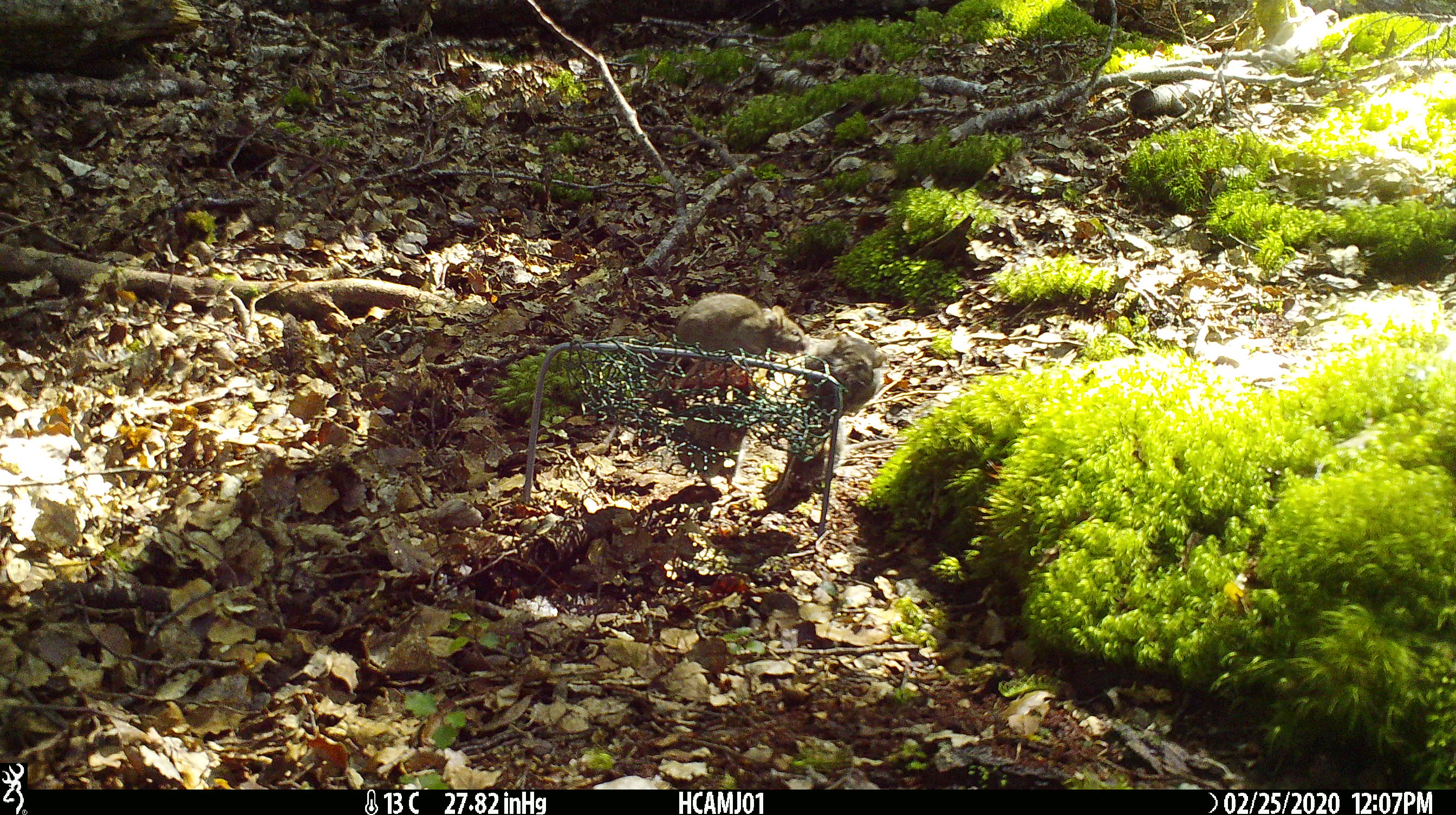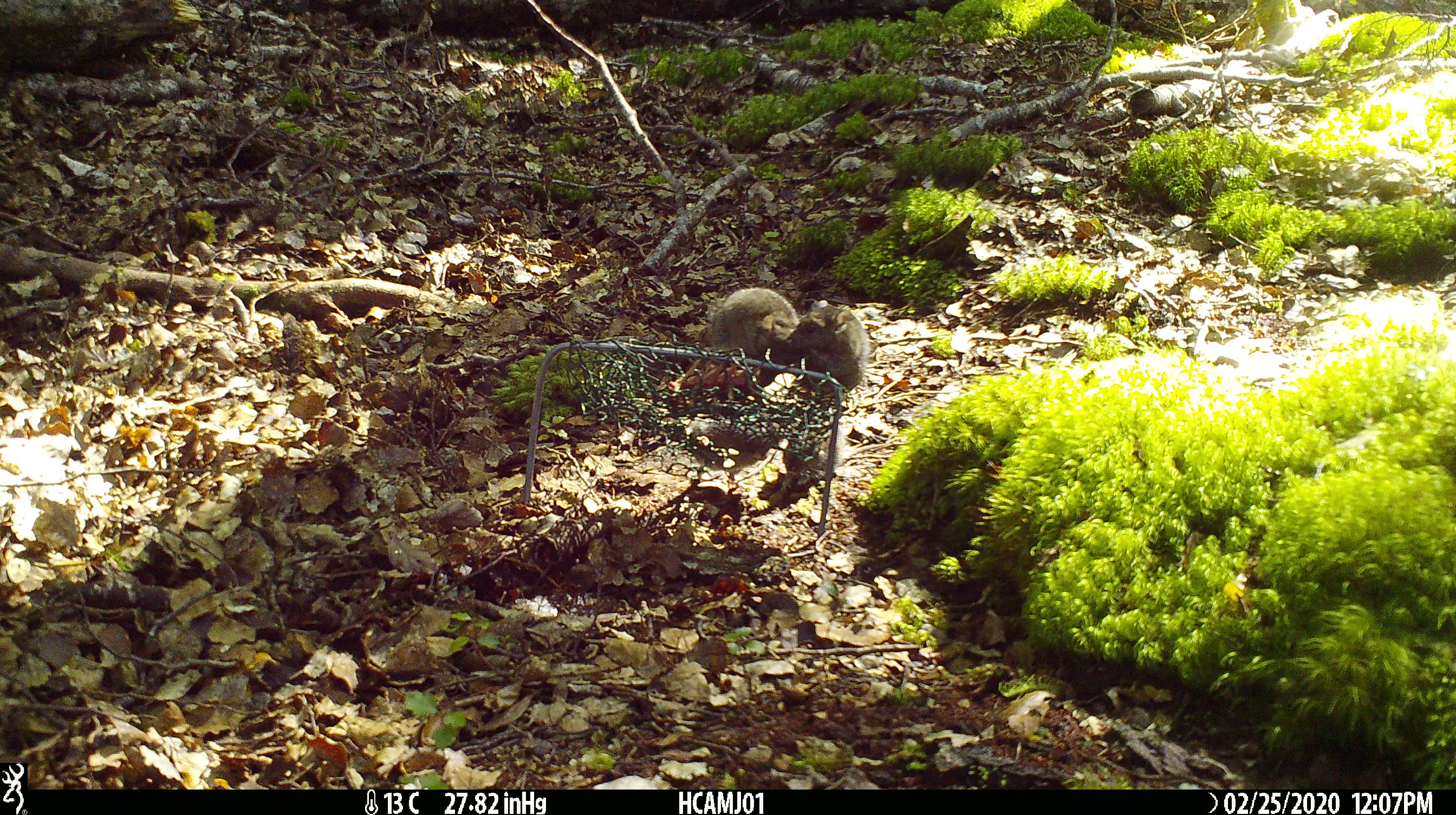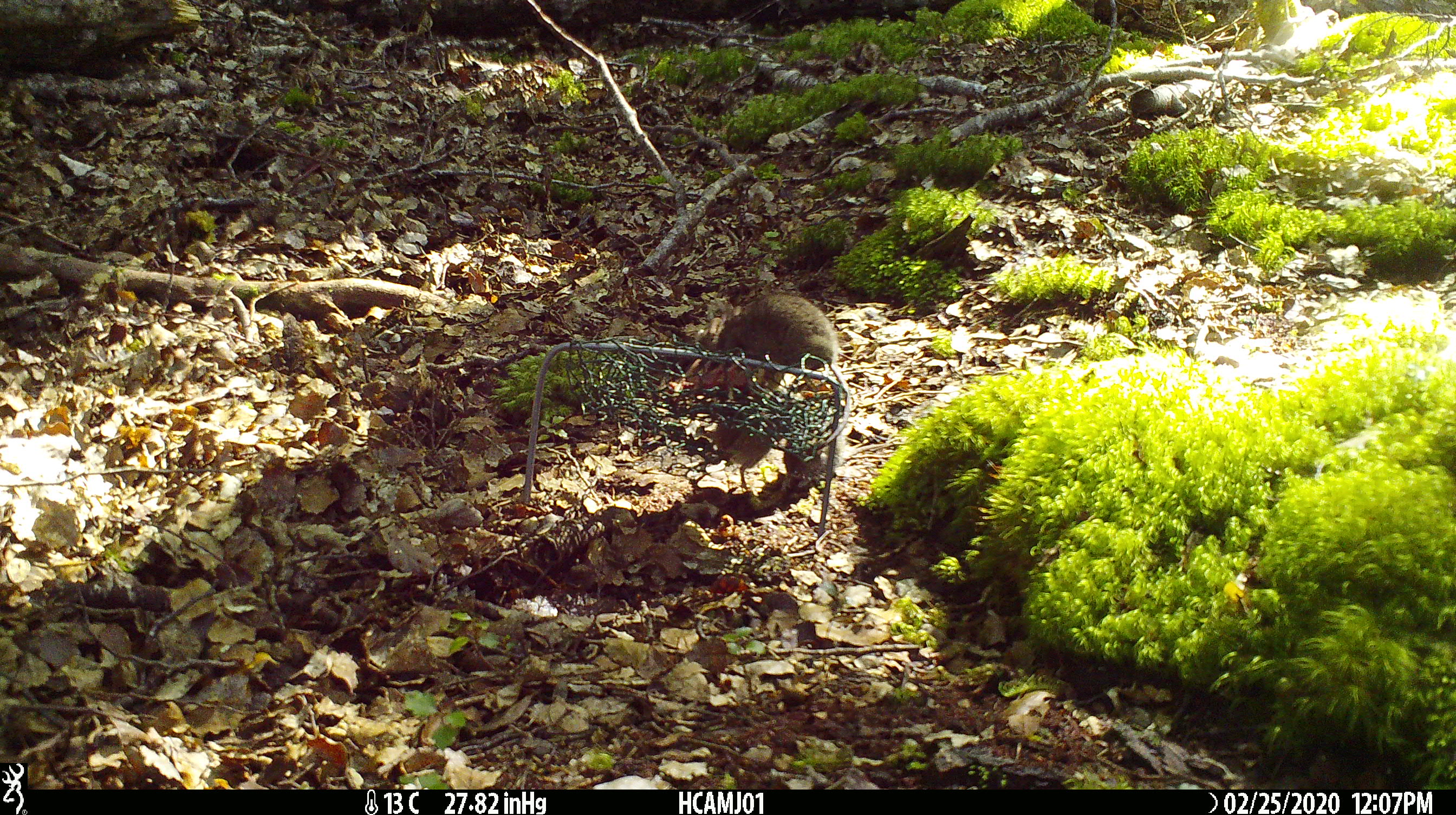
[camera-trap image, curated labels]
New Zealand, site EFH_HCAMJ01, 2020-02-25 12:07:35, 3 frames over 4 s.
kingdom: Animalia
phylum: Chordata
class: Mammalia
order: Rodentia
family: Muridae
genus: Mus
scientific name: Mus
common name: mouse